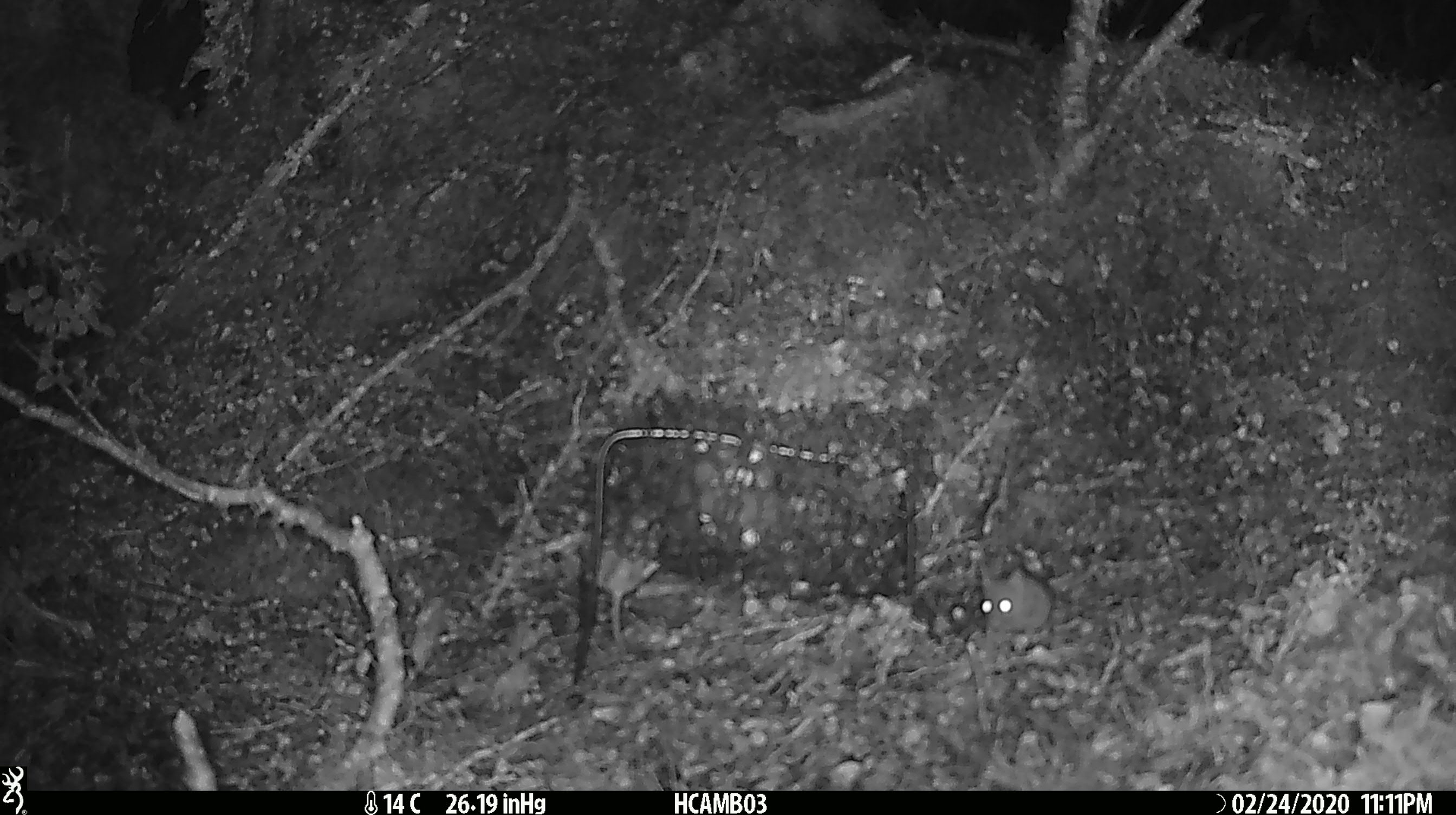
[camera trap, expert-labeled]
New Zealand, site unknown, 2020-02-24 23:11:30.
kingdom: Animalia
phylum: Chordata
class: Mammalia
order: Rodentia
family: Muridae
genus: Mus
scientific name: Mus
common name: mouse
Mouse (Mus).